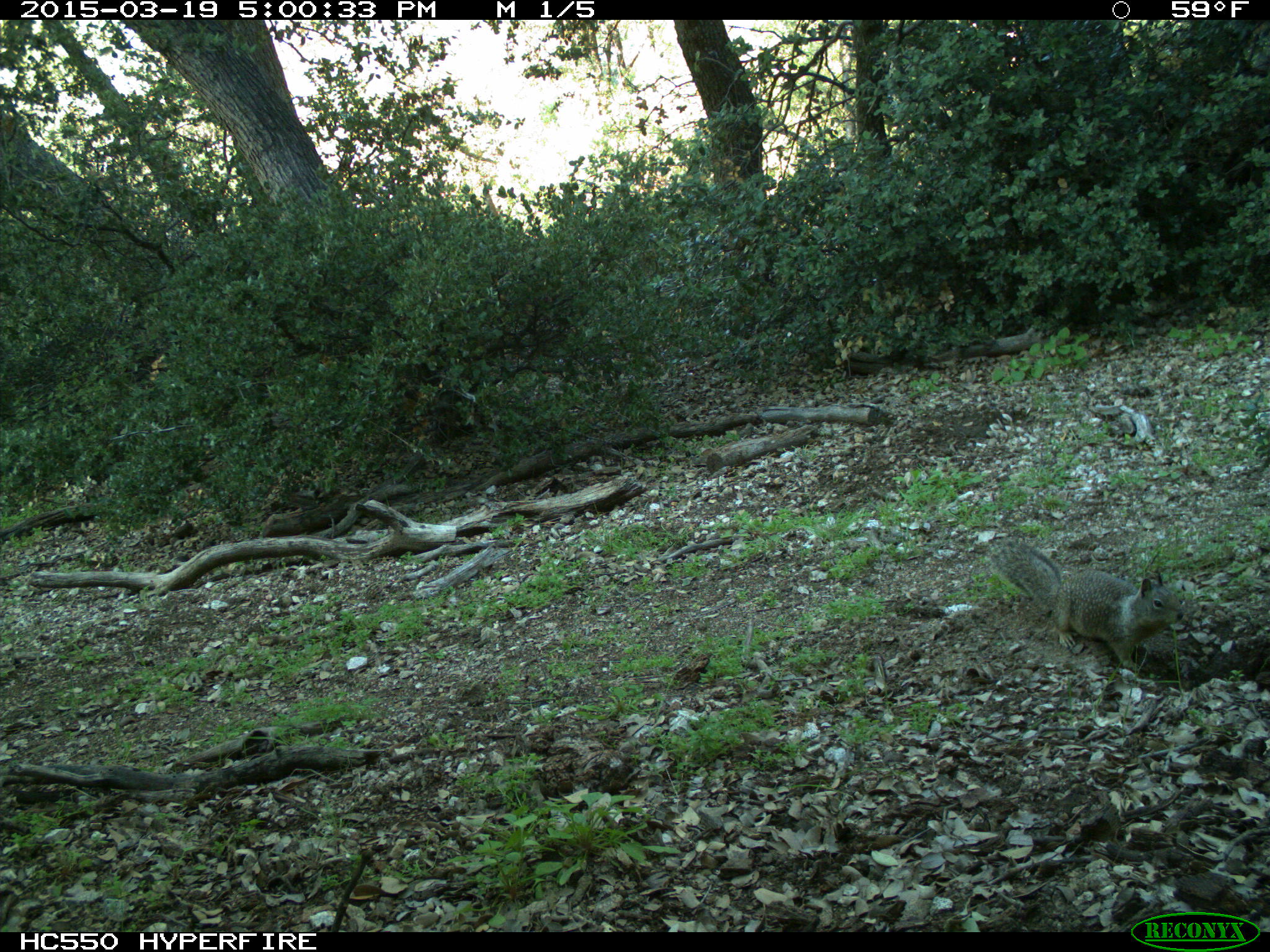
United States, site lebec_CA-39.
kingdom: Animalia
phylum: Chordata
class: Mammalia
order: Rodentia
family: Sciuridae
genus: Otospermophilus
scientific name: Otospermophilus beecheyi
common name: california ground squirrel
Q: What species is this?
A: Otospermophilus beecheyi (california ground squirrel).